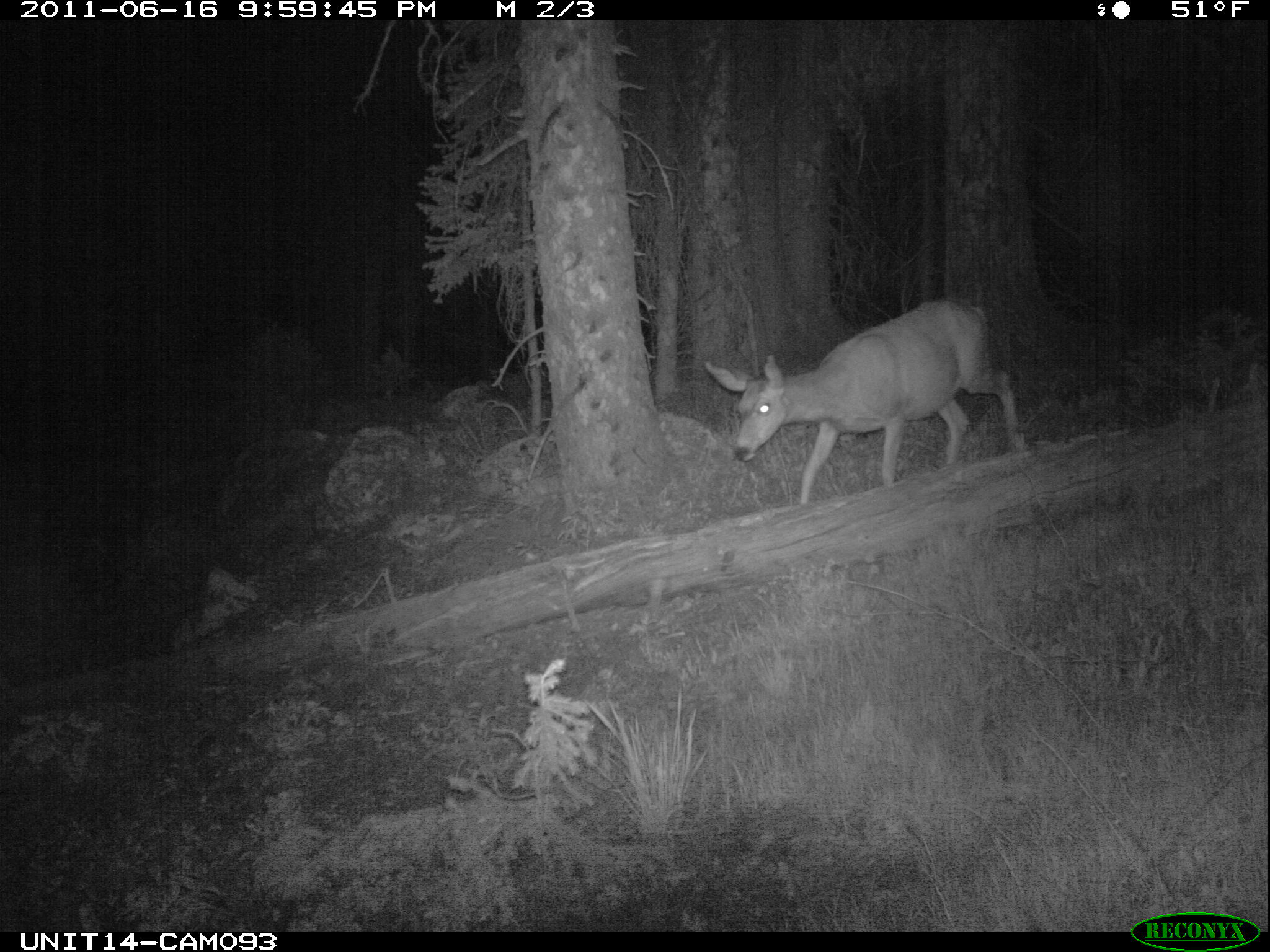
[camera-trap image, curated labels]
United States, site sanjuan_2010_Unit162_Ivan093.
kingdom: Animalia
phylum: Chordata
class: Mammalia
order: Artiodactyla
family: Cervidae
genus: Odocoileus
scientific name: Odocoileus hemionus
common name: mule deer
Odocoileus hemionus (mule deer).